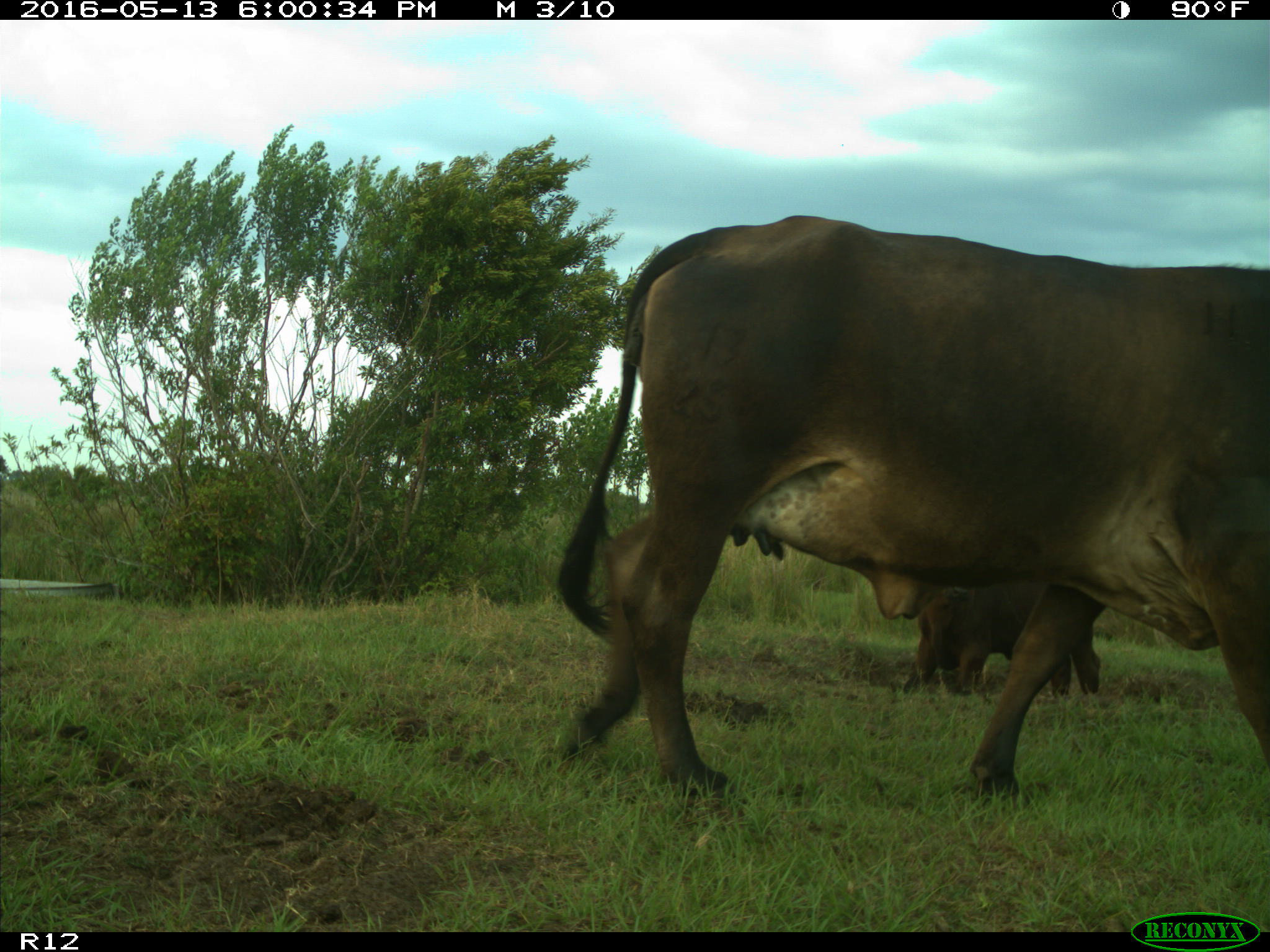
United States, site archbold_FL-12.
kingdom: Animalia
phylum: Chordata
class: Mammalia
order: Artiodactyla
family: Bovidae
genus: Bos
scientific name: Bos taurus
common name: domestic cow